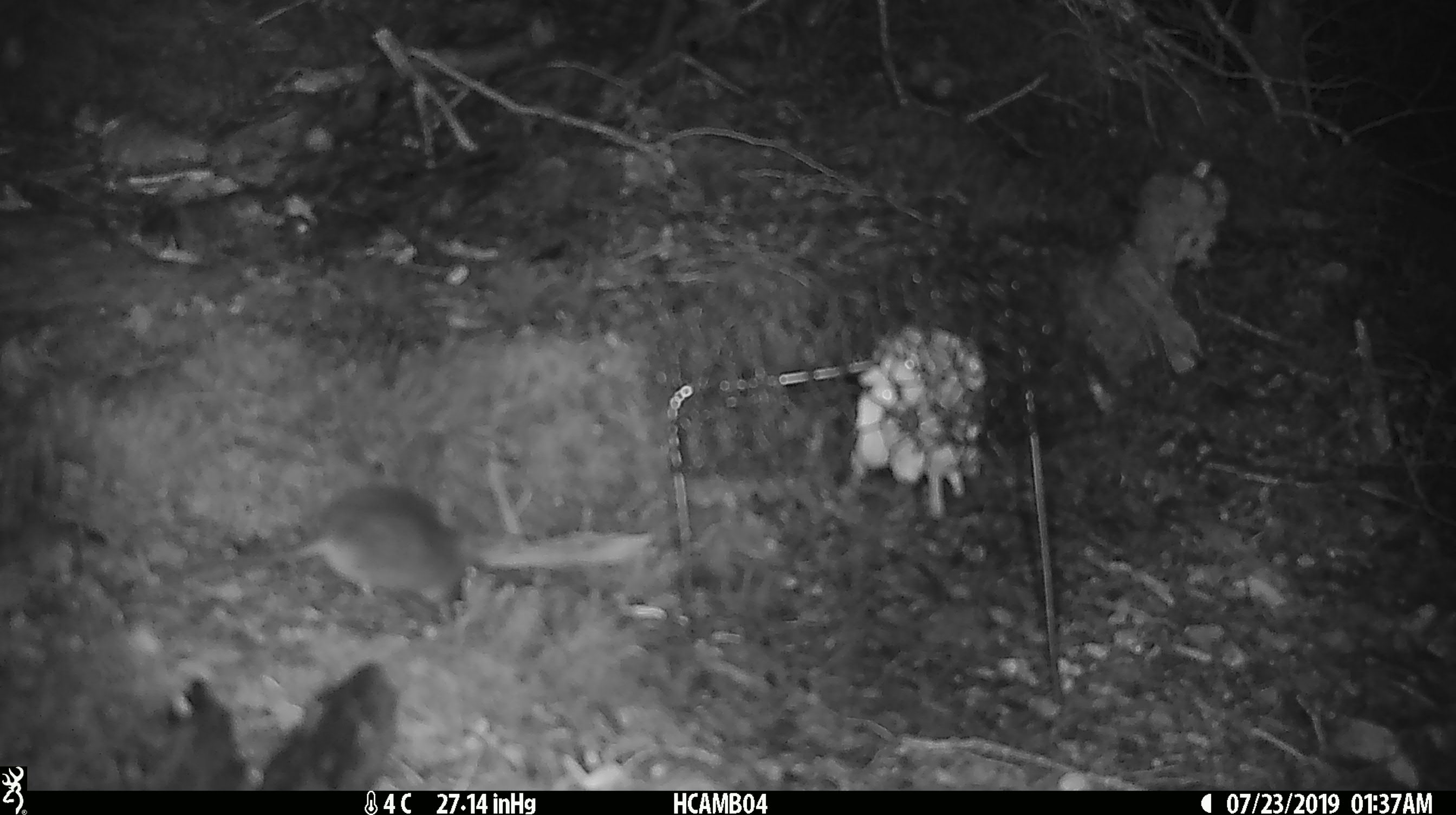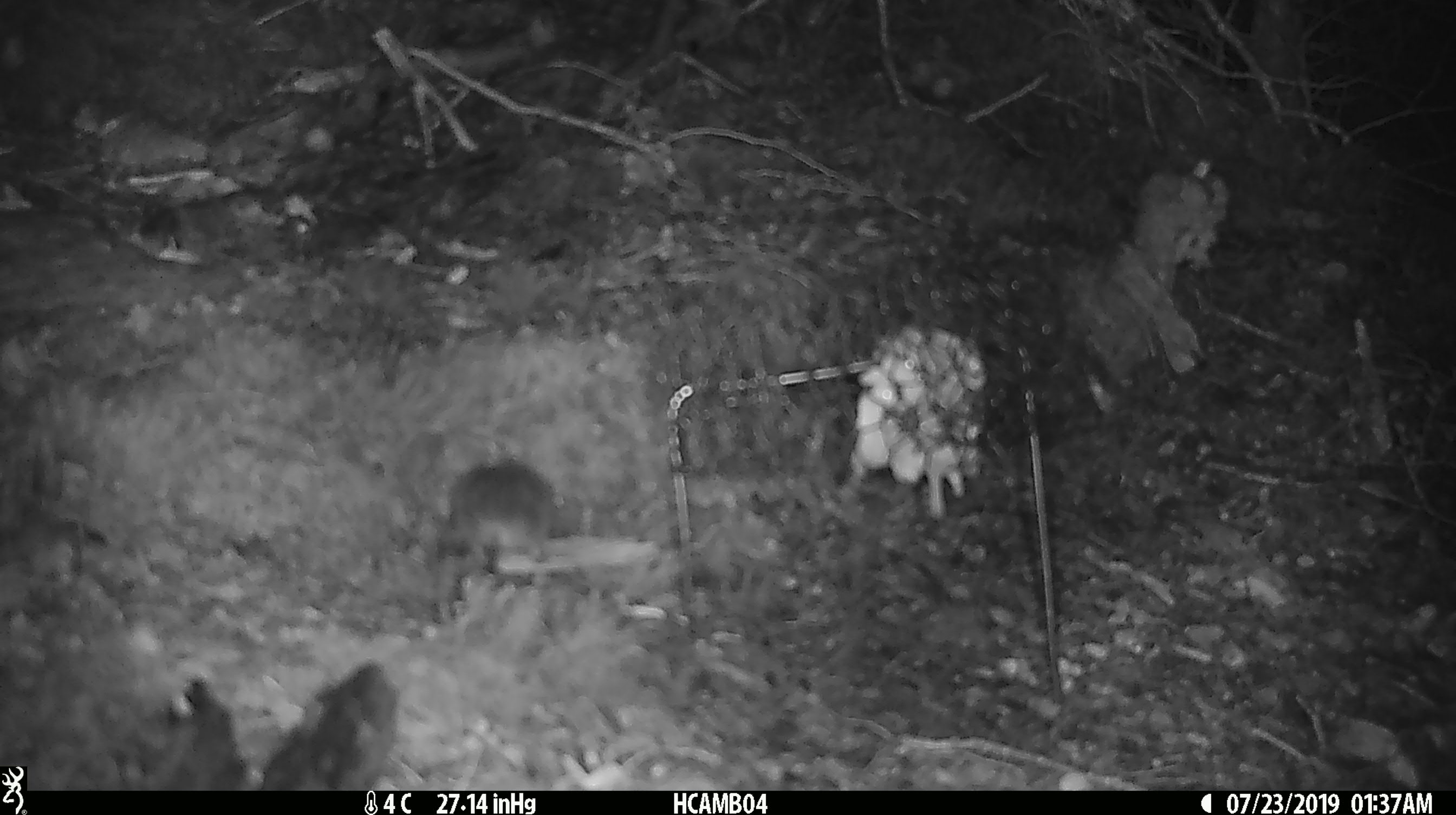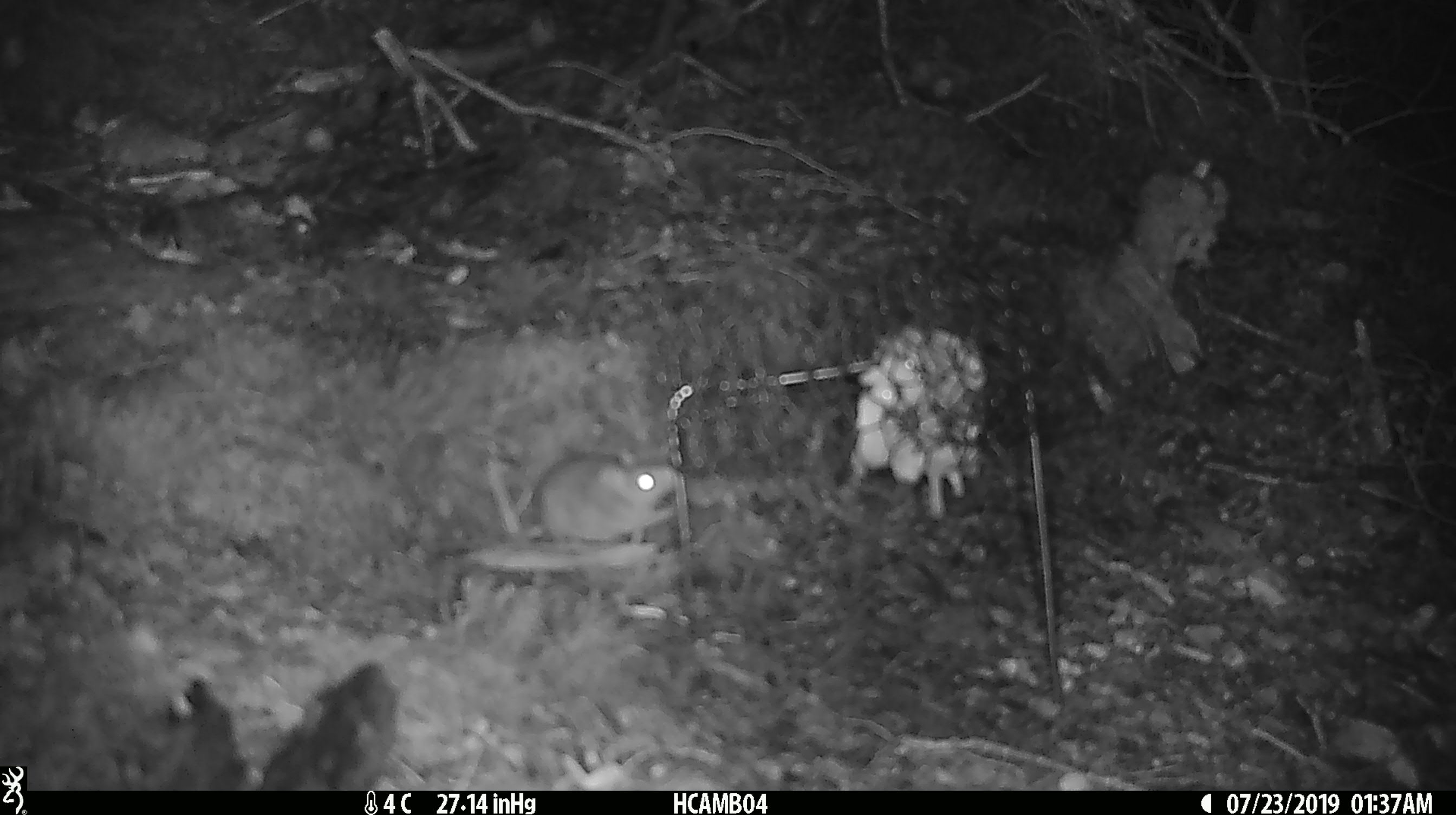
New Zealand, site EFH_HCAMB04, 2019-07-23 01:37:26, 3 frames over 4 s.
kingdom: Animalia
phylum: Chordata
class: Mammalia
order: Rodentia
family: Muridae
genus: Mus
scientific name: Mus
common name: mouse